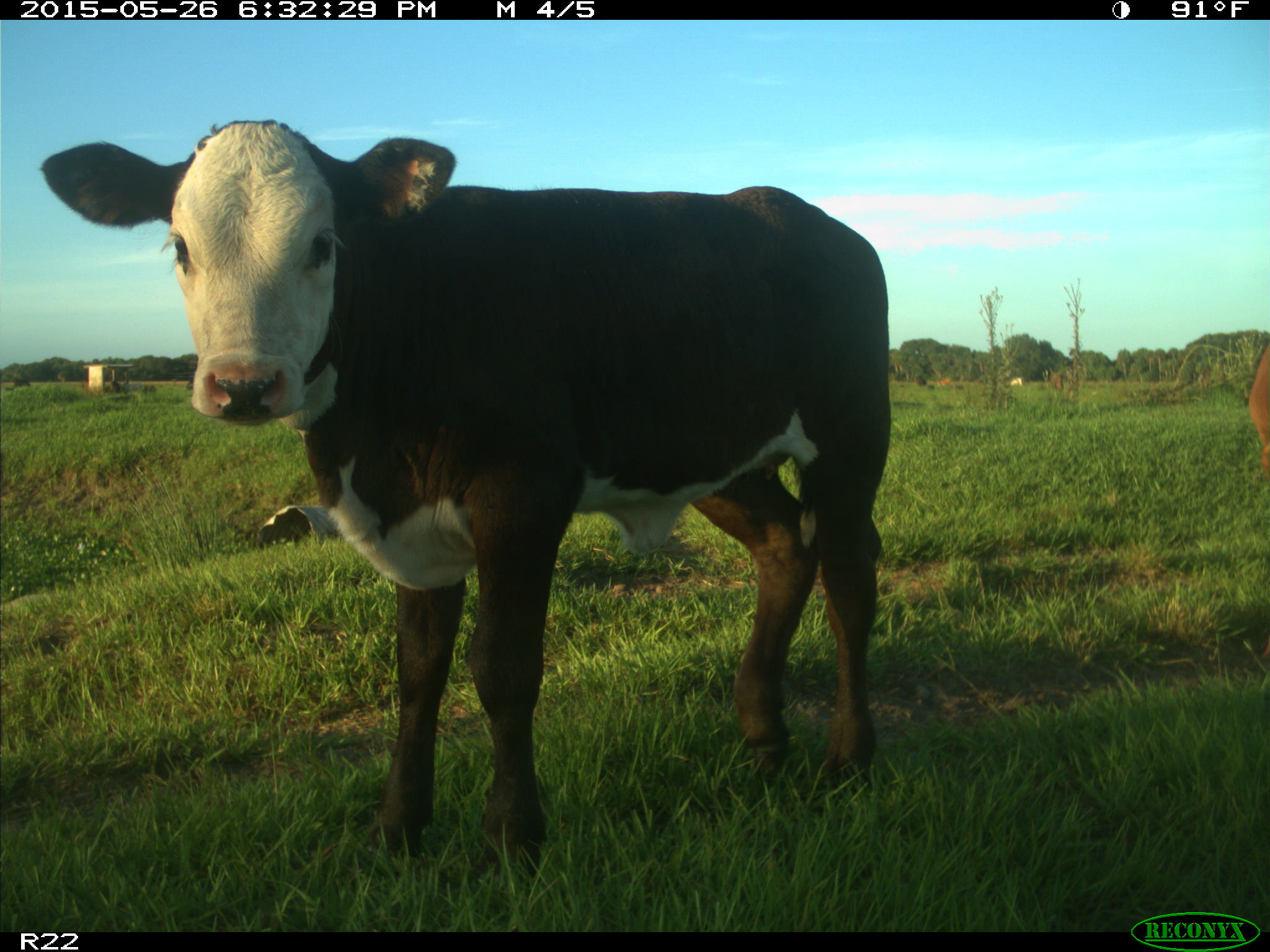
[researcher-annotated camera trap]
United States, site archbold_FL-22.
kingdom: Animalia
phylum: Chordata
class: Mammalia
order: Artiodactyla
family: Bovidae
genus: Bos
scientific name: Bos taurus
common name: domestic cow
Bos taurus (domestic cow).